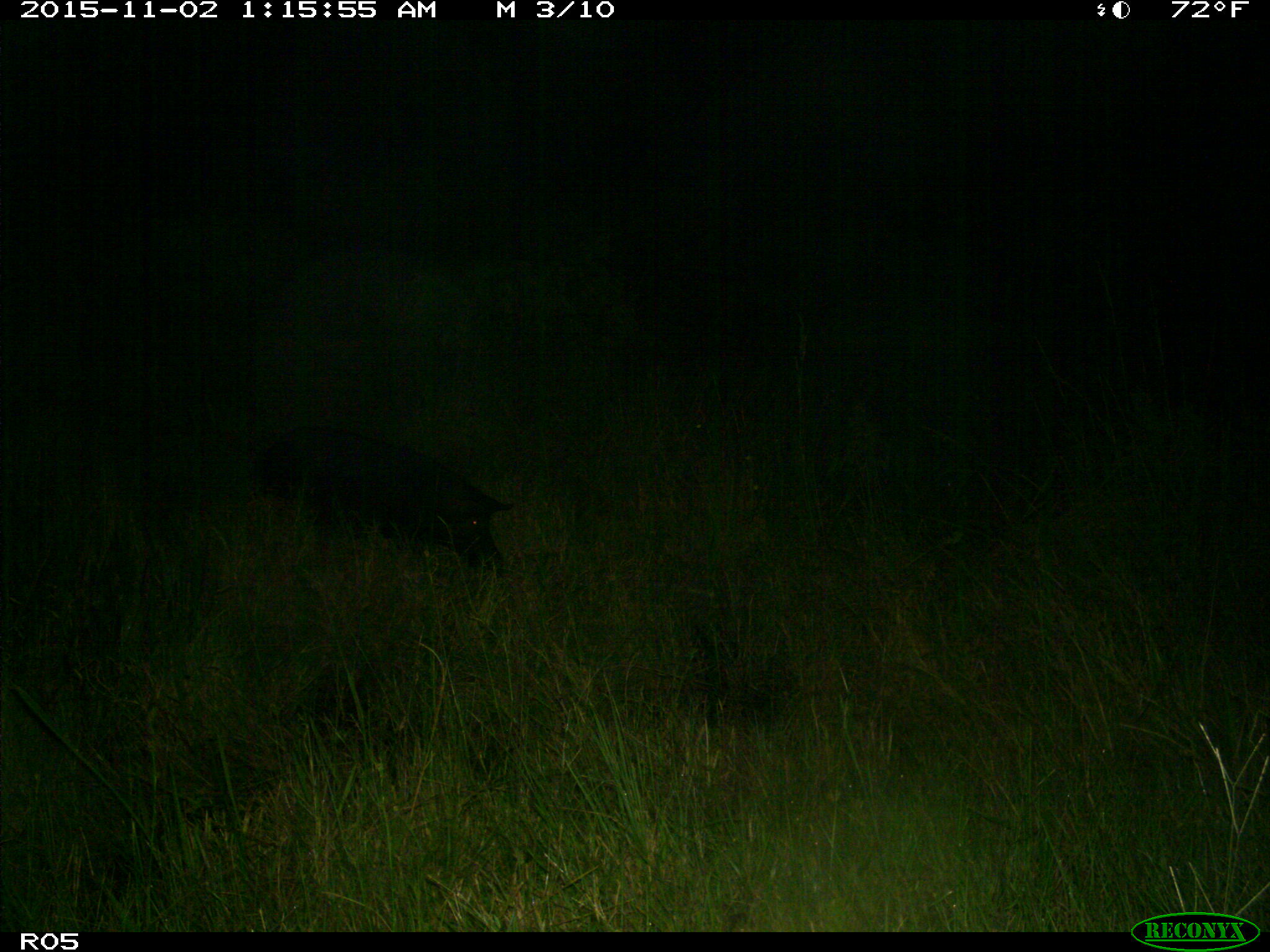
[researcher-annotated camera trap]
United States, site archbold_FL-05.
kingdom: Animalia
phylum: Chordata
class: Mammalia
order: Artiodactyla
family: Suidae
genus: Sus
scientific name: Sus scrofa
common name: wild boar